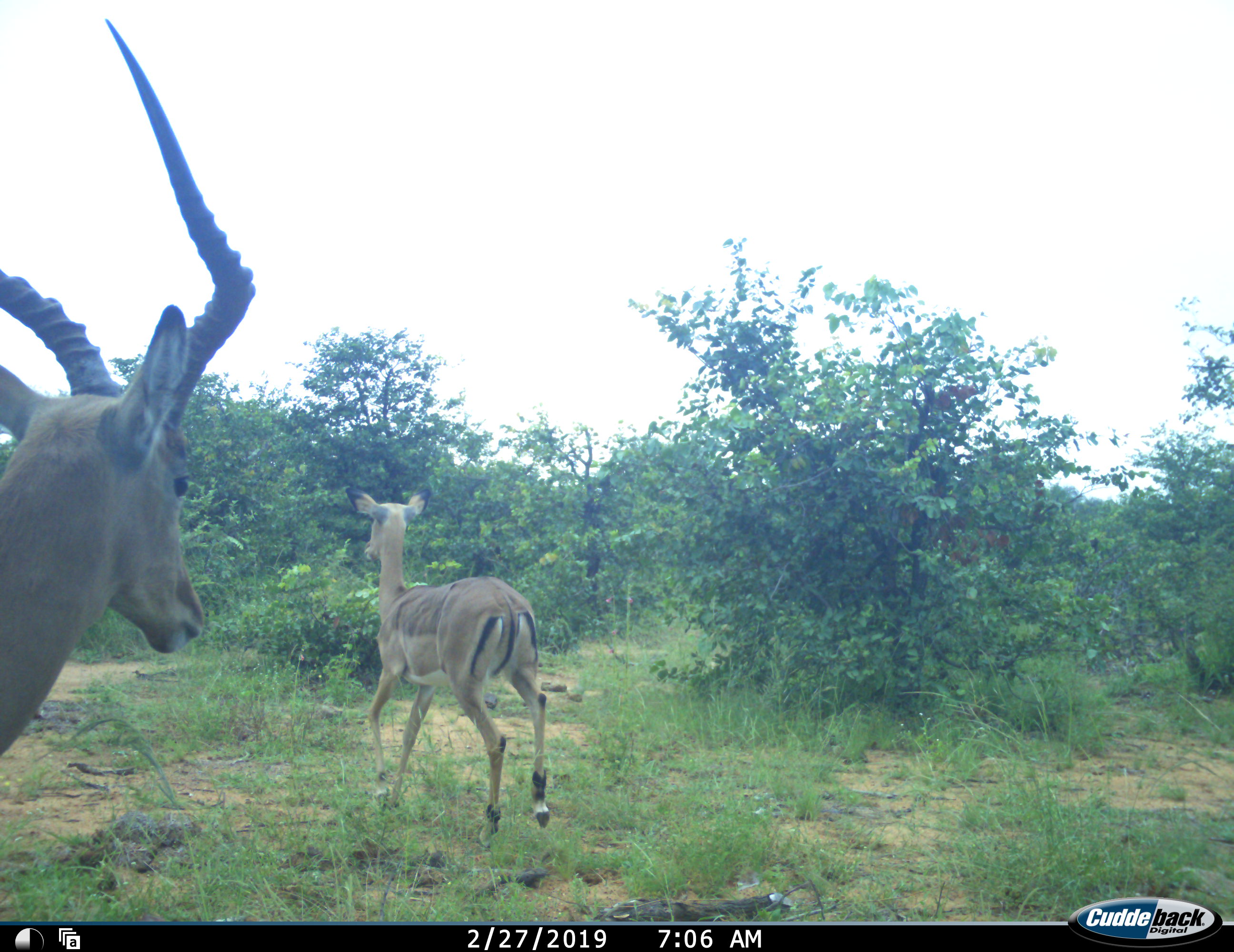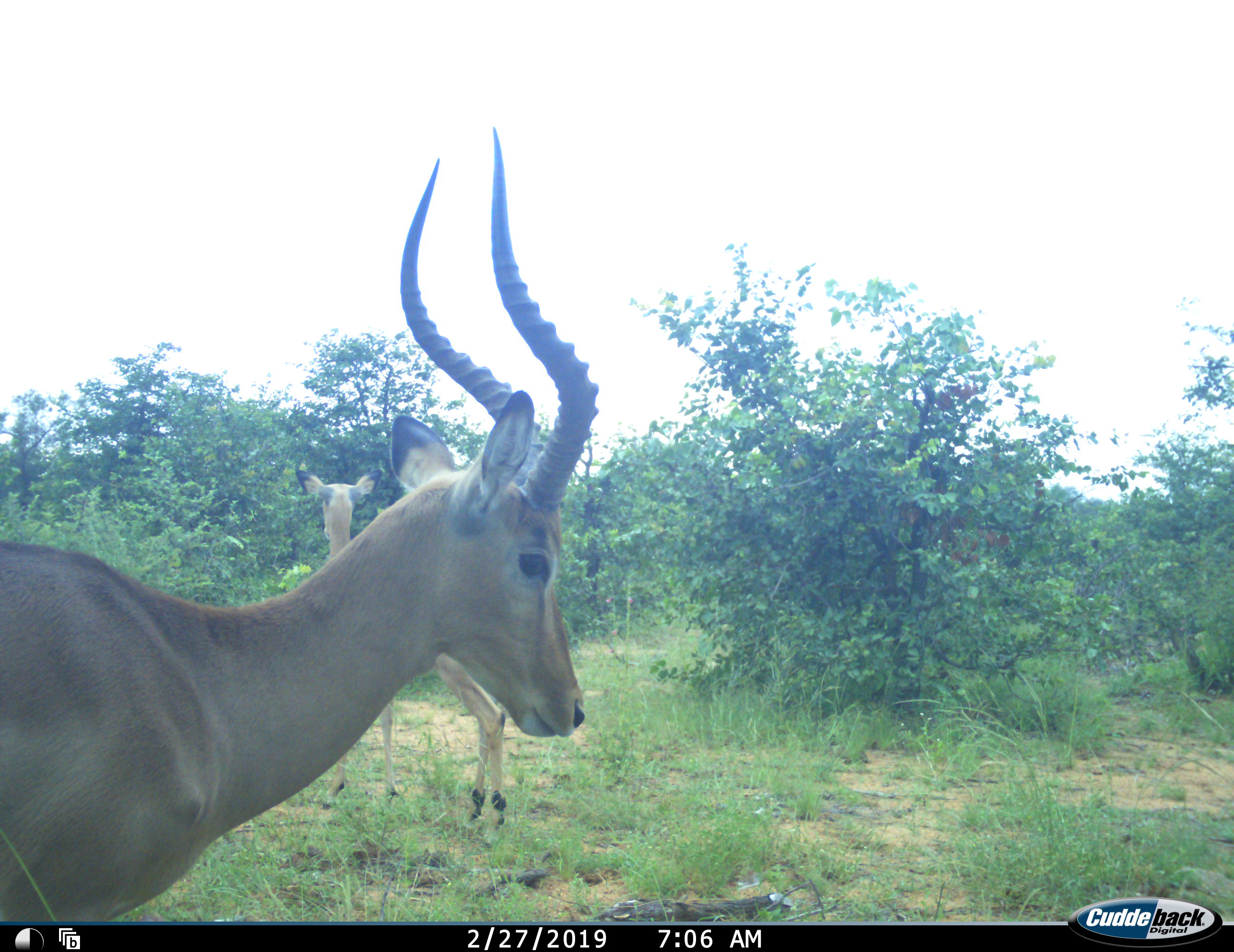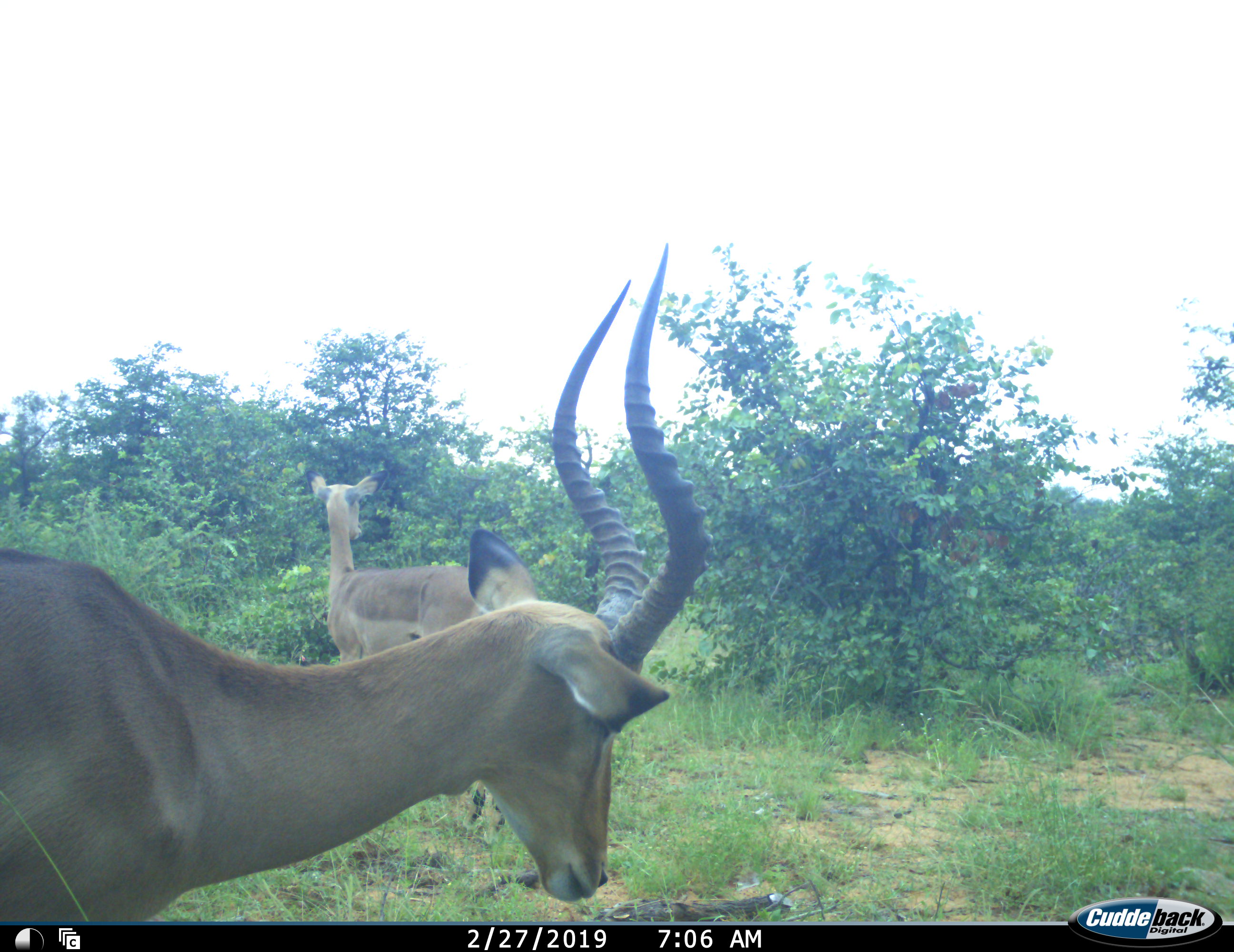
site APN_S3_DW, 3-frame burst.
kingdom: Animalia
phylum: Chordata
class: Mammalia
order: Artiodactyla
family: Bovidae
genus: Aepyceros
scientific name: Aepyceros melampus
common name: impala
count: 2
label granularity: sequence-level